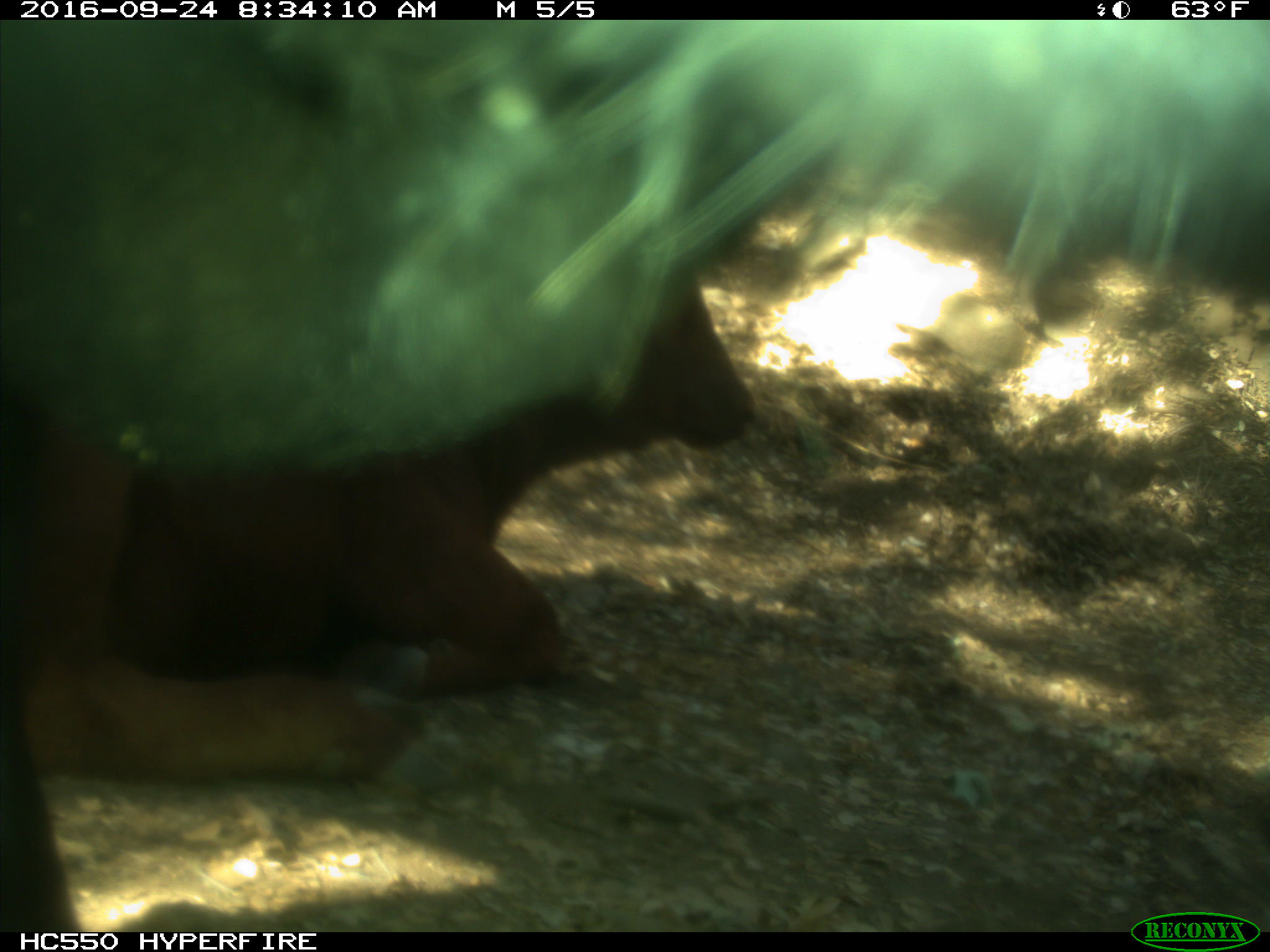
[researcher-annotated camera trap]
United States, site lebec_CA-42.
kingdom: Animalia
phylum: Chordata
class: Mammalia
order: Artiodactyla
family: Bovidae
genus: Bos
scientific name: Bos taurus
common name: domestic cow